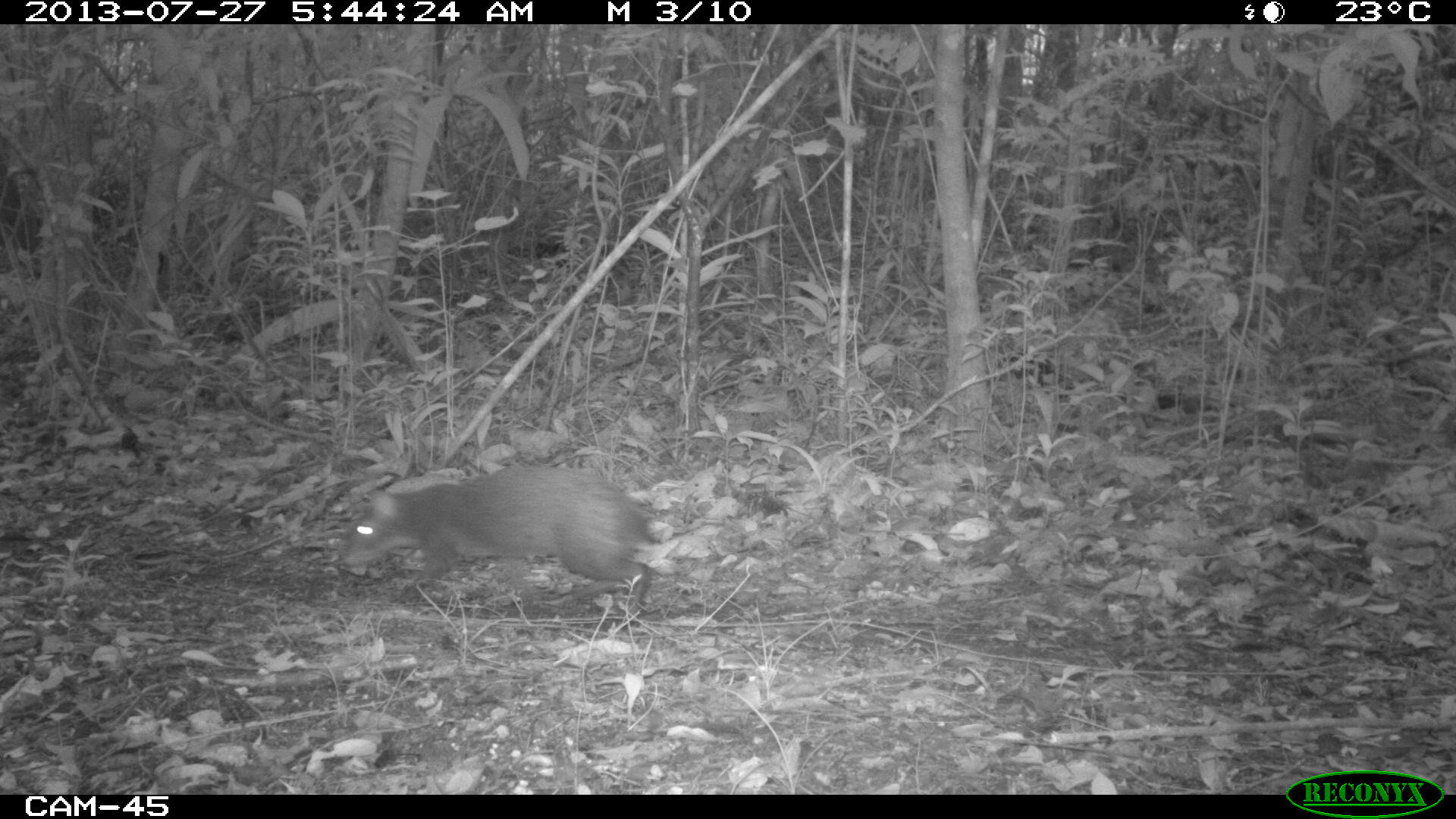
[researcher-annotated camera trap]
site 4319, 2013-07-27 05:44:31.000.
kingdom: Animalia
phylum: Chordata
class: Mammalia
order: Rodentia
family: Dasyproctidae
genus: Dasyprocta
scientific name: Dasyprocta punctata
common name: central american agouti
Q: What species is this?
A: Dasyprocta punctata (central american agouti).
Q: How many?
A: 1.